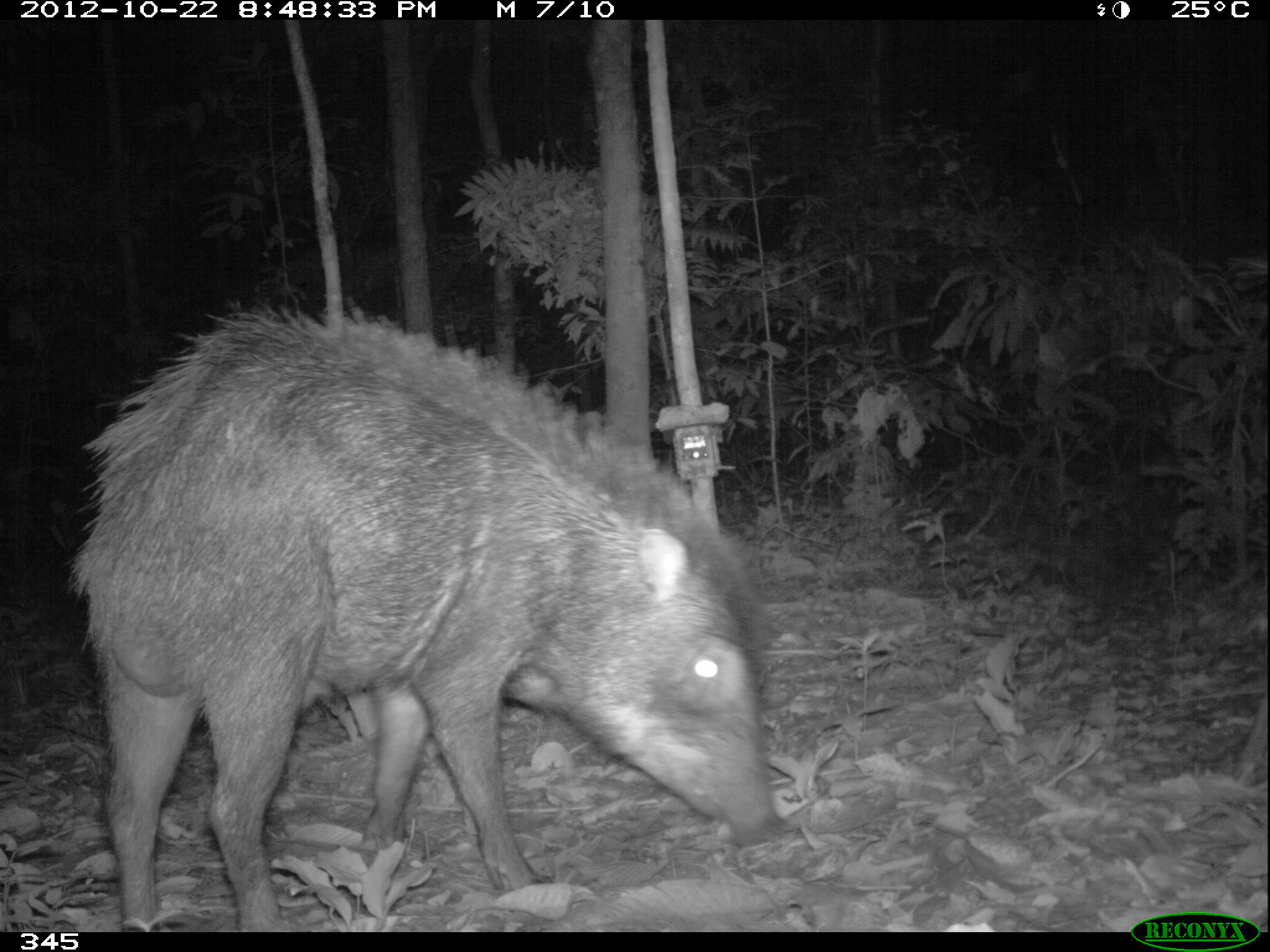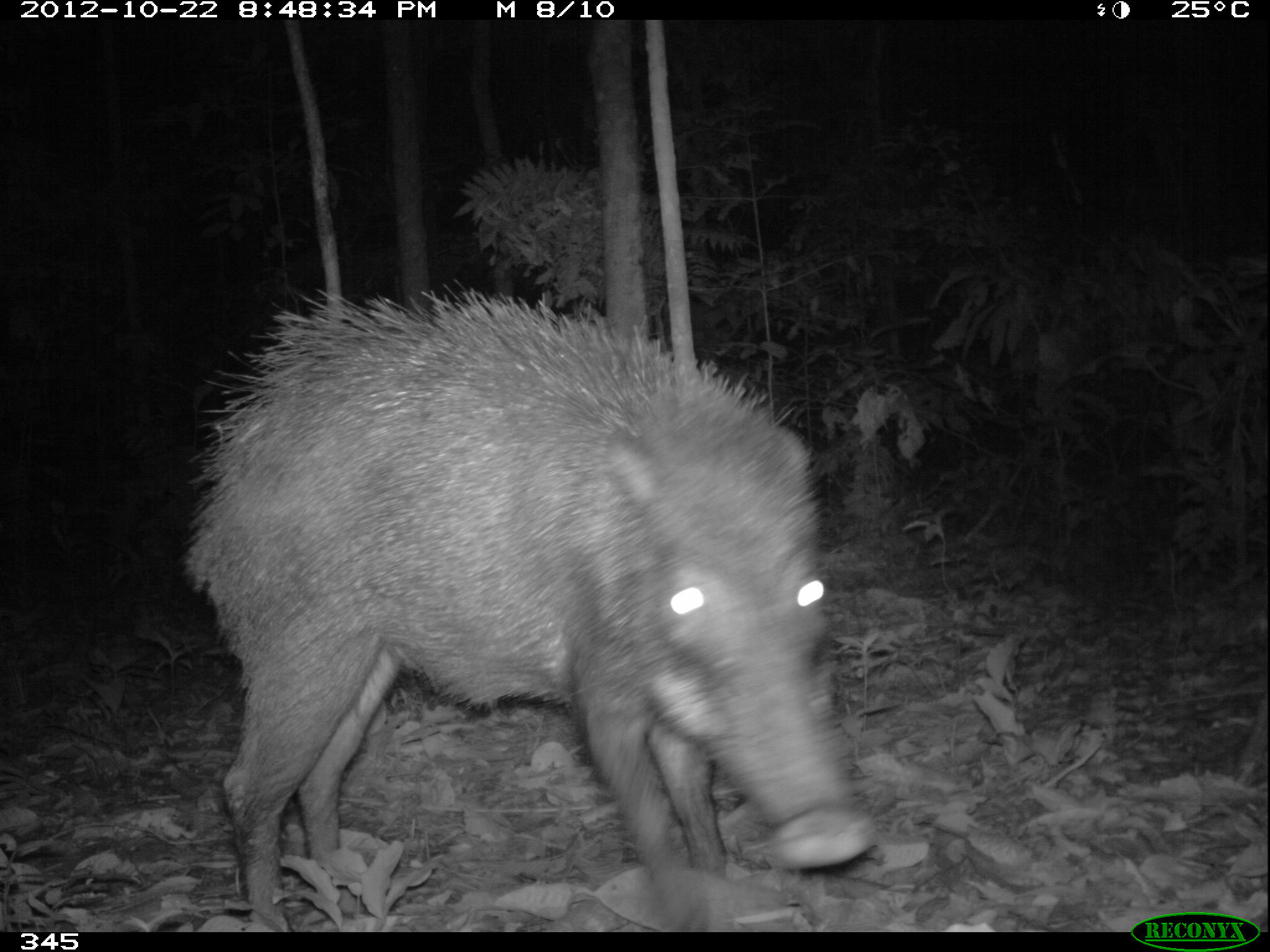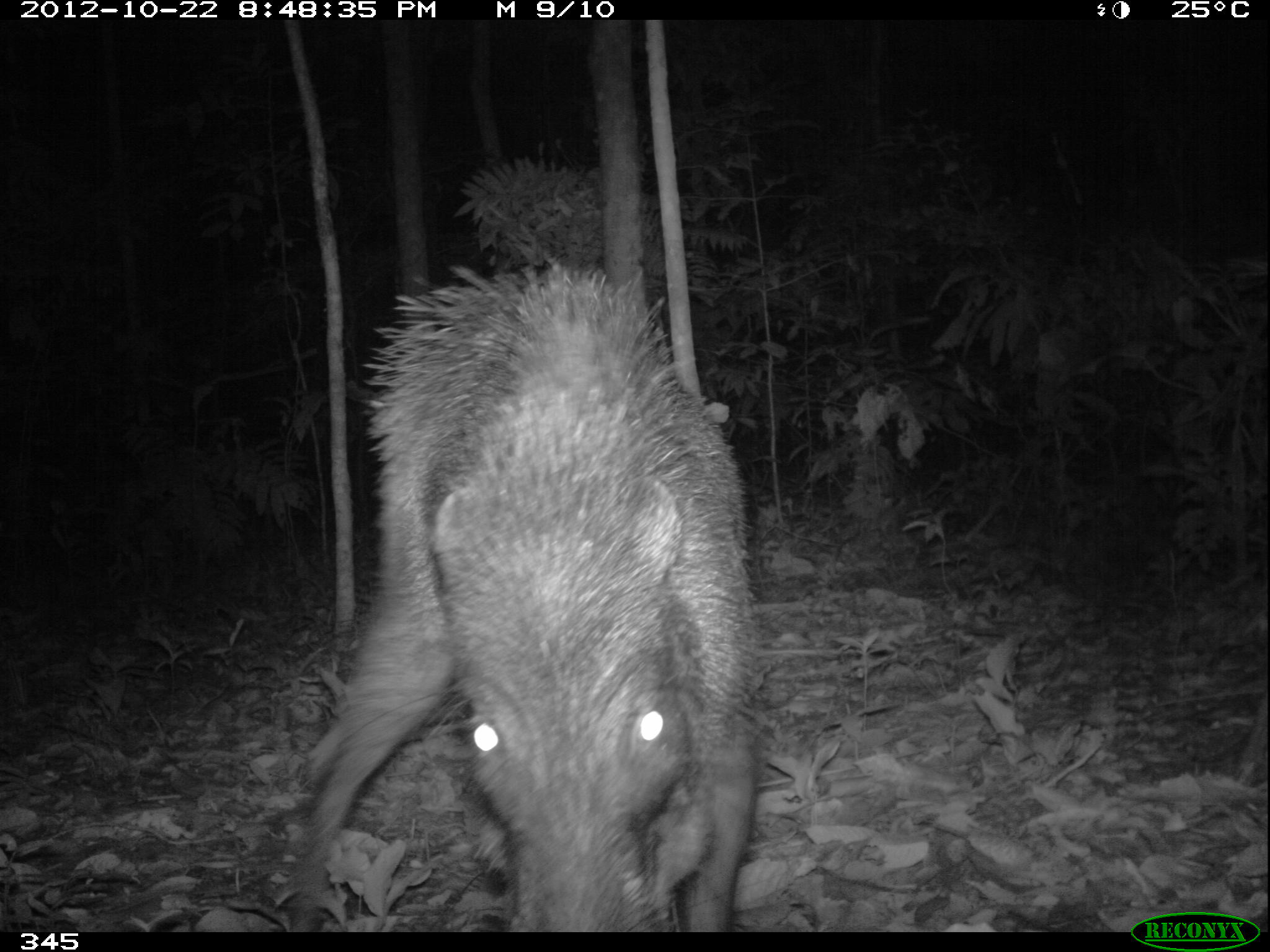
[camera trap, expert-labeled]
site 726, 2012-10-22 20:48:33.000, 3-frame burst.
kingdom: Animalia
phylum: Chordata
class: Mammalia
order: Artiodactyla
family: Tayassuidae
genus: Tayassu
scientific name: Tayassu pecari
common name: white-lipped peccary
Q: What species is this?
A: Tayassu pecari (white-lipped peccary).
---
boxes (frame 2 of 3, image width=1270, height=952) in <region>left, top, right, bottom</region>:
tayassu pecari: <region>178, 275, 878, 930</region>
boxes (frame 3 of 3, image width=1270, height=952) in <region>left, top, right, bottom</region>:
tayassu pecari: <region>285, 258, 764, 932</region>